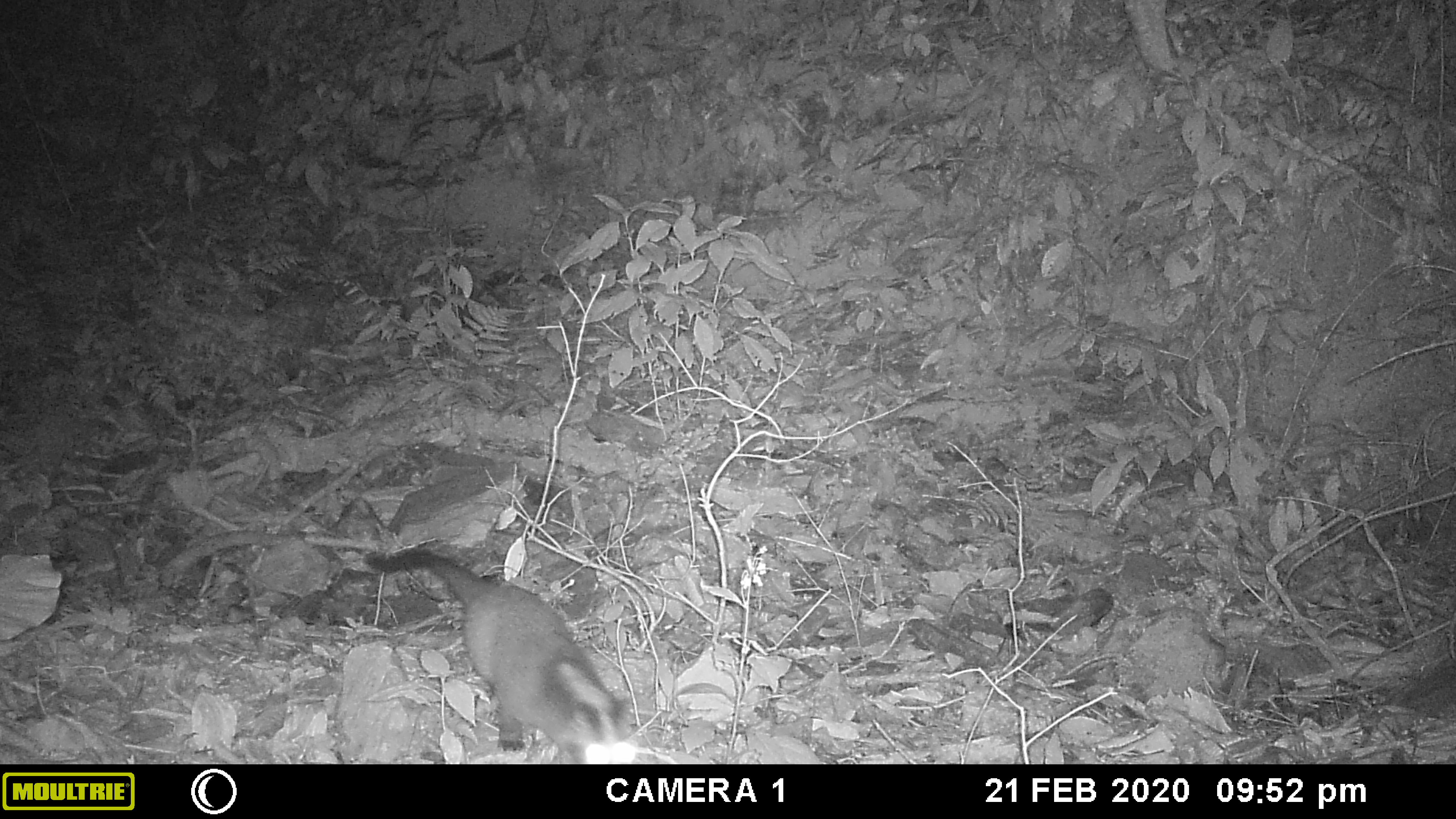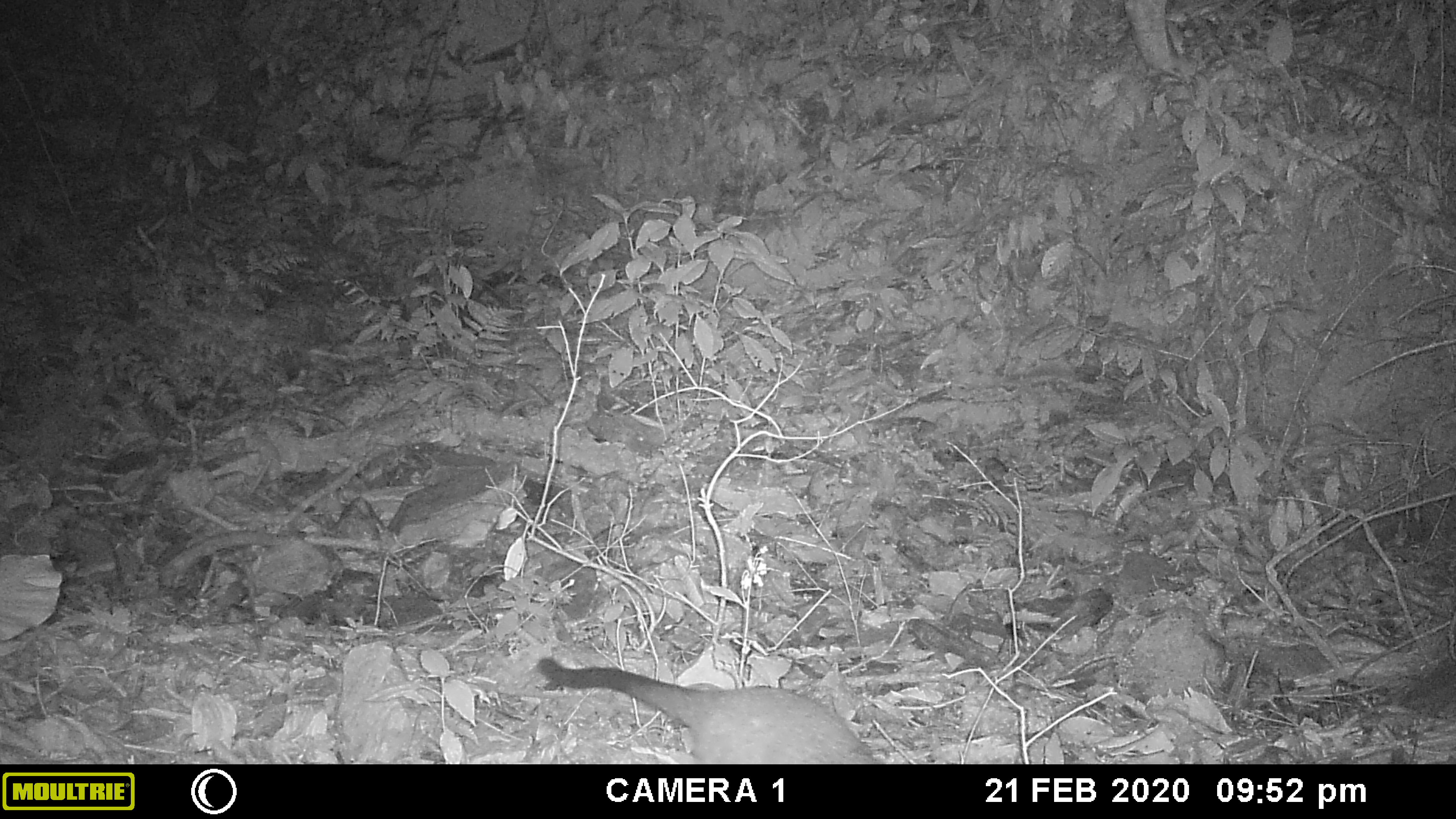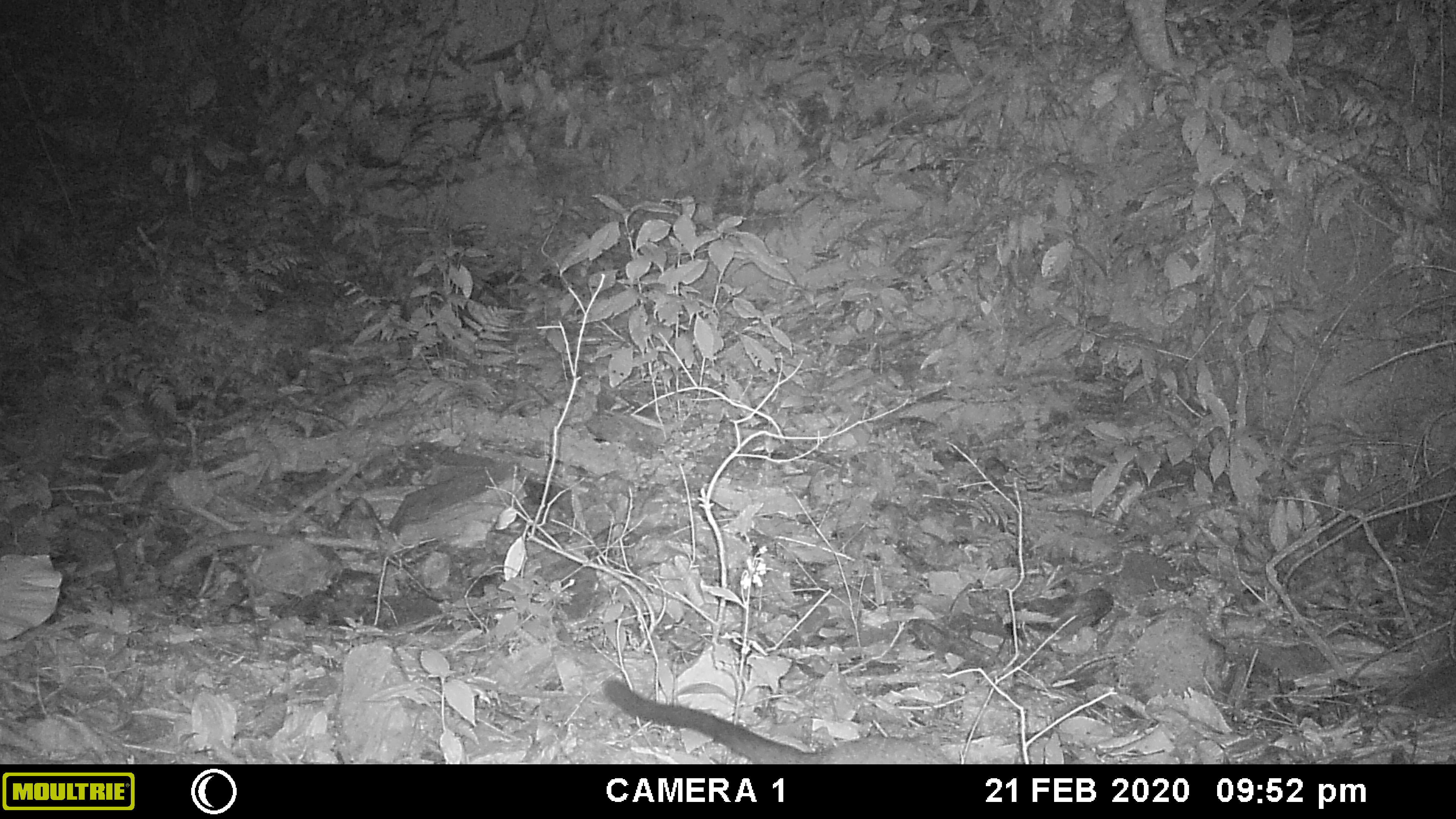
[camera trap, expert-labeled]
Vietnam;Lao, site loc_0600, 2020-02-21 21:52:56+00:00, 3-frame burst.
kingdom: Animalia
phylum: Chordata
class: Mammalia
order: Carnivora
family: Viverridae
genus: Paguma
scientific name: Paguma larvata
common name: masked palm civet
Masked palm civet (Paguma larvata). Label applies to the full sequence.